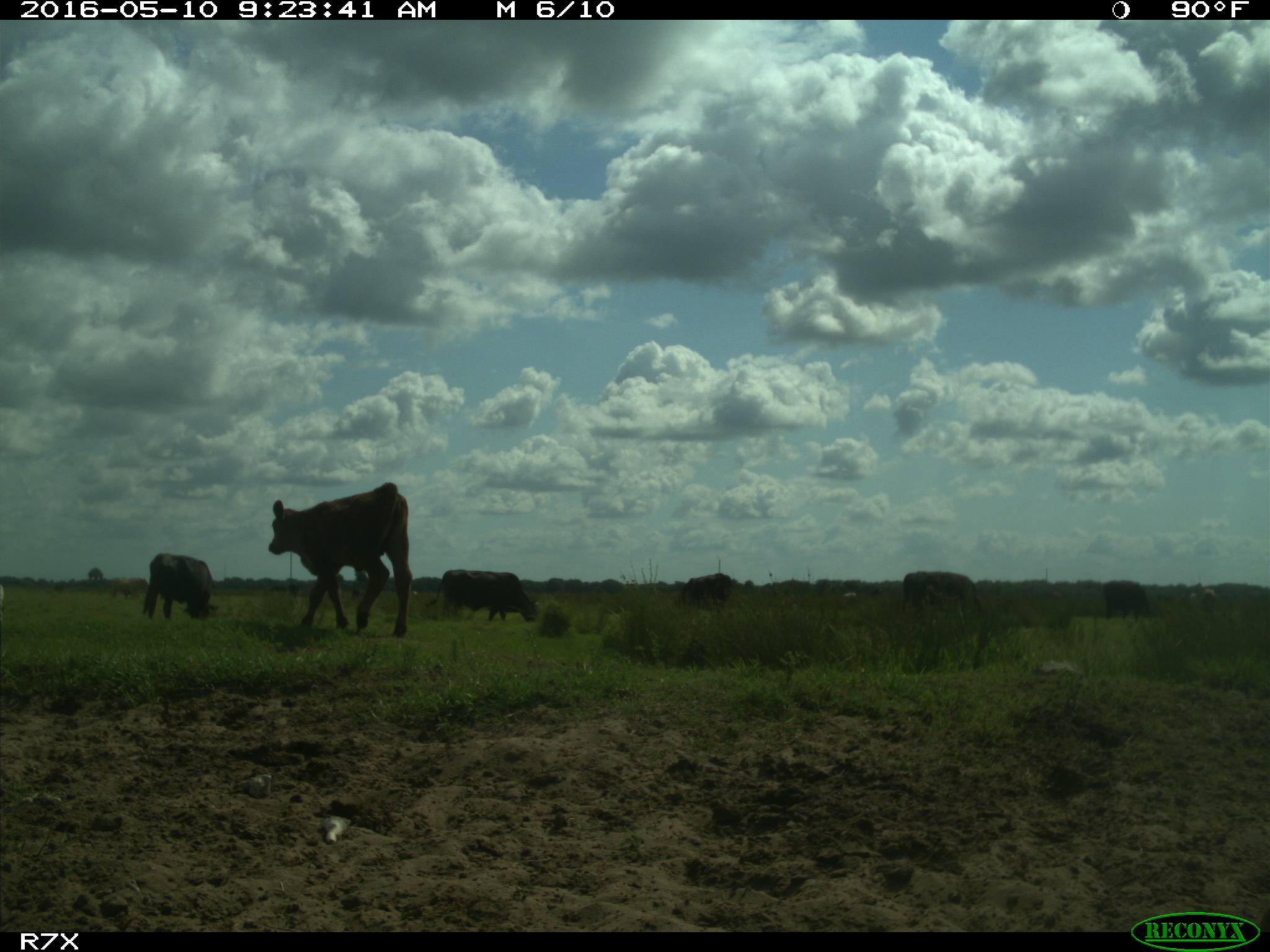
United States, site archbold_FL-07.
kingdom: Animalia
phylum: Chordata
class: Mammalia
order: Artiodactyla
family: Bovidae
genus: Bos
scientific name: Bos taurus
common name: domestic cow